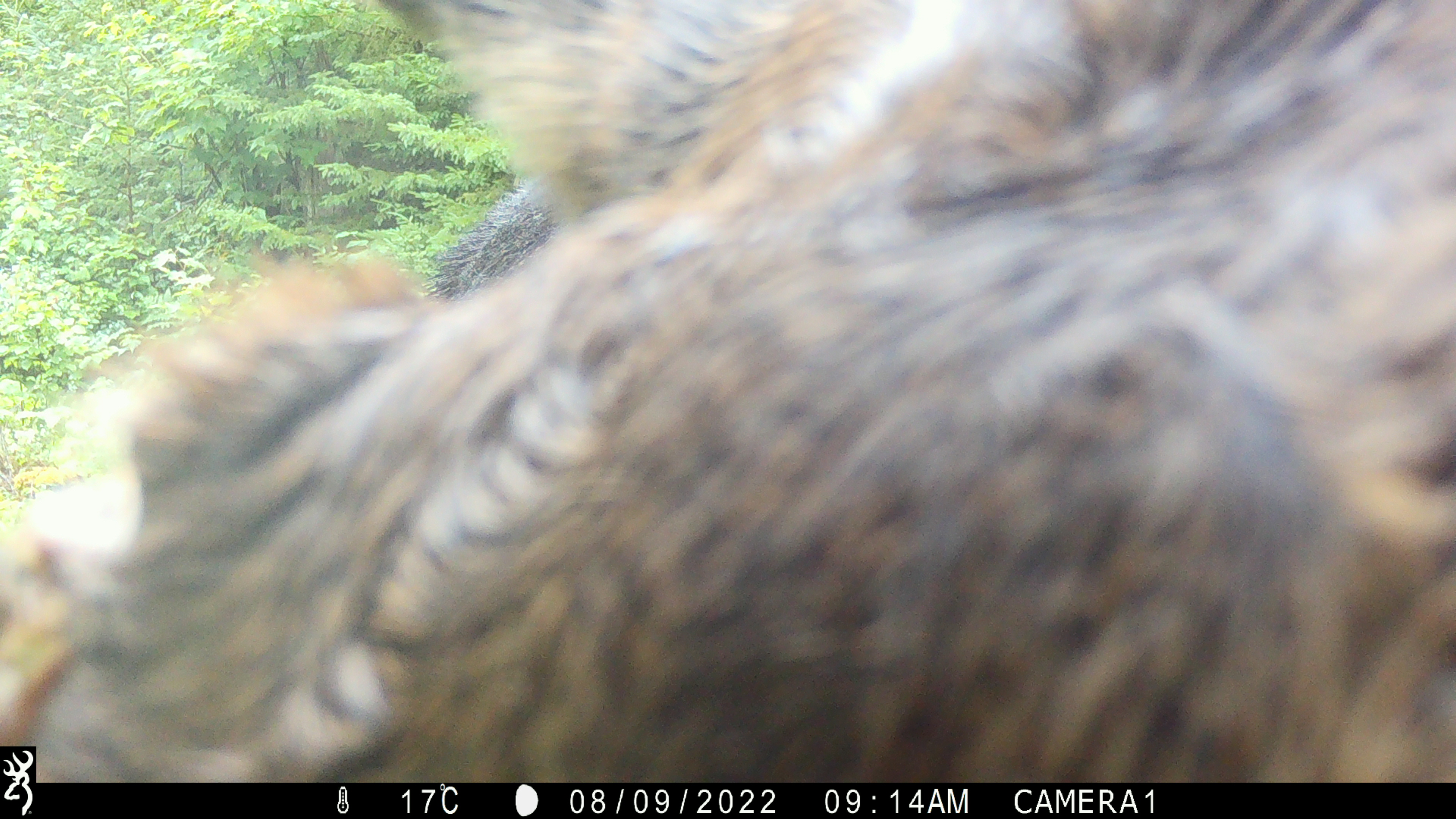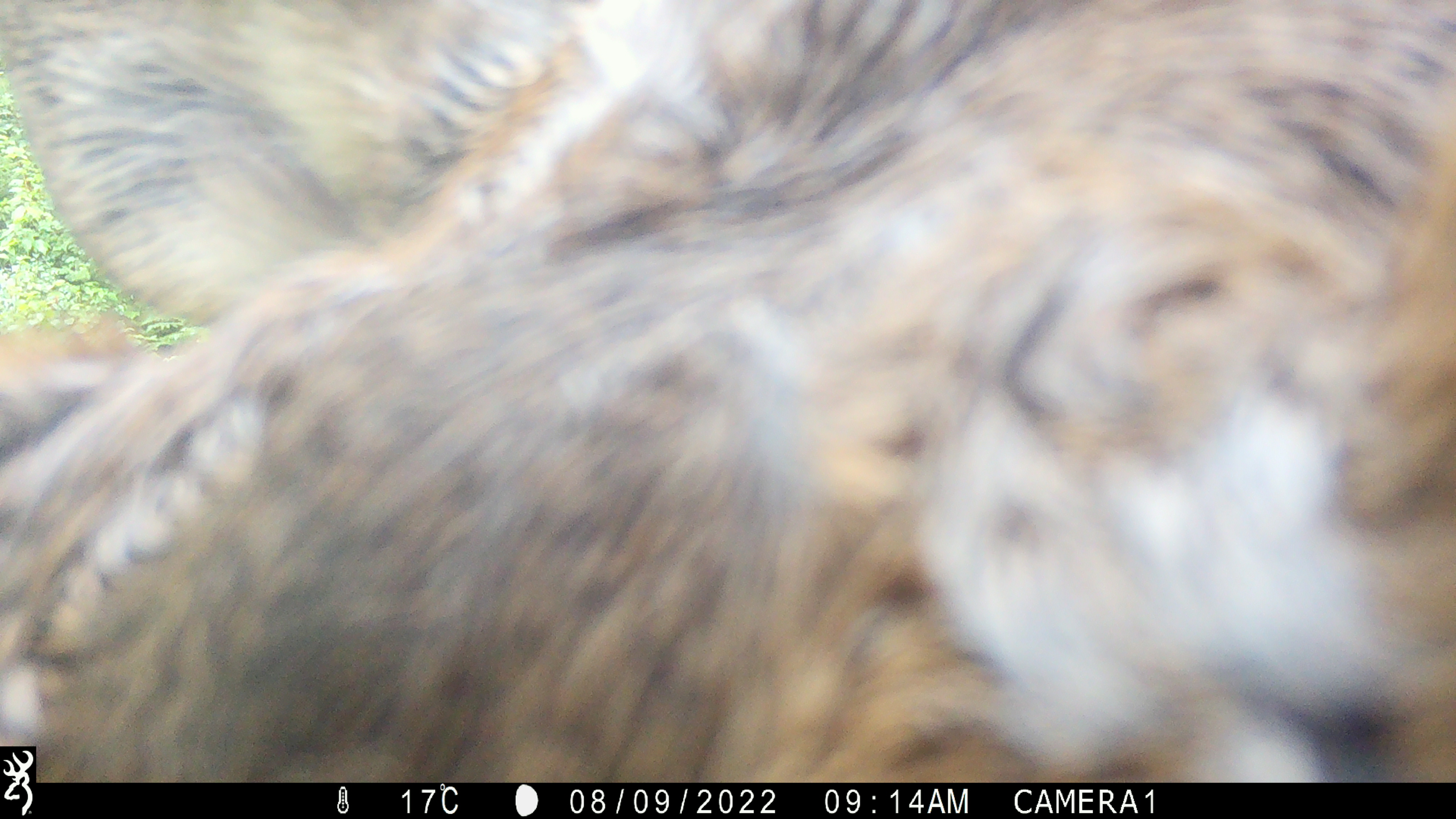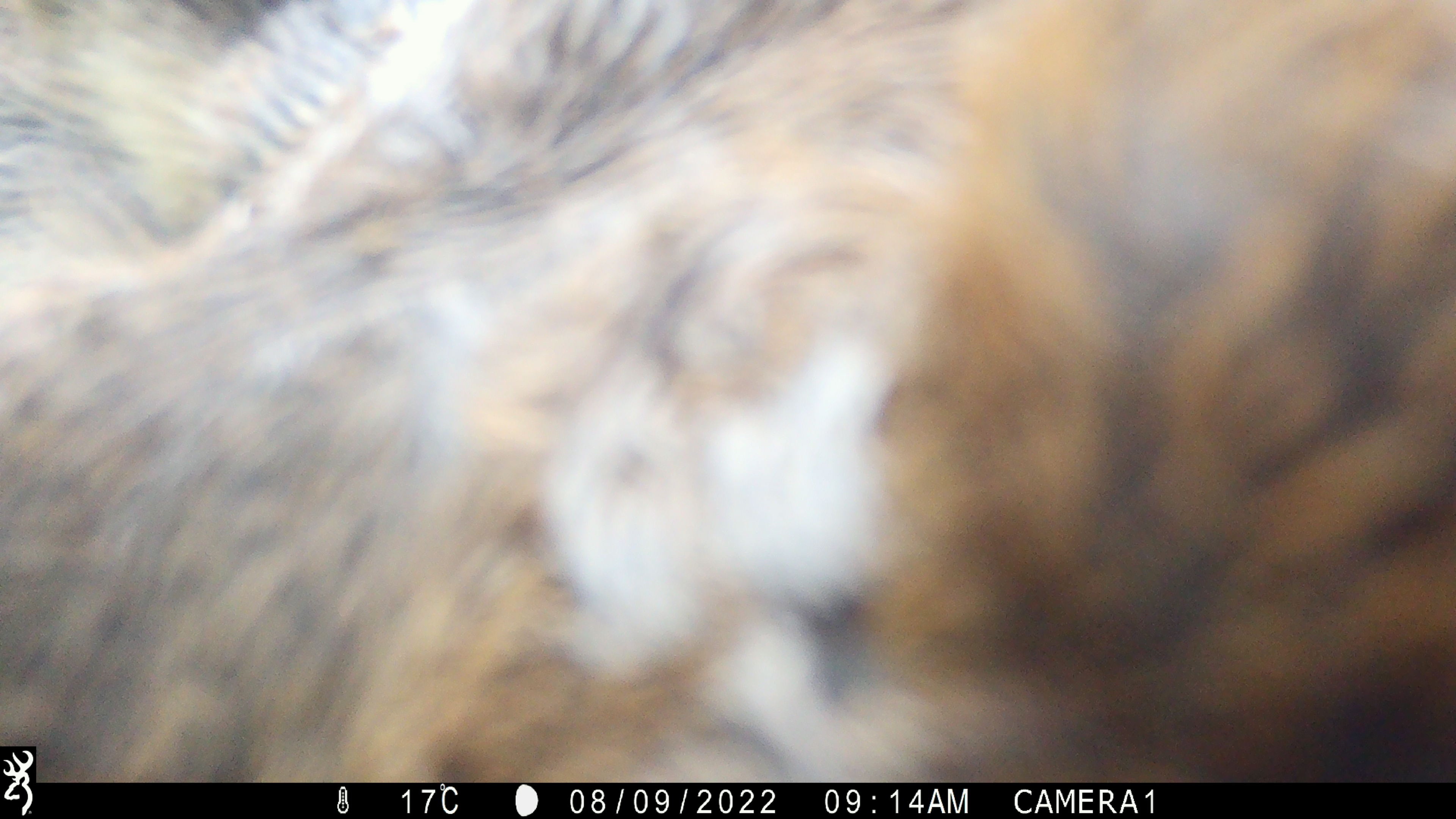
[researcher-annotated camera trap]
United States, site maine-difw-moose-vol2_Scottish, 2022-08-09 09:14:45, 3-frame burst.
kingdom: Animalia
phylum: Chordata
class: Mammalia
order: Artiodactyla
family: Cervidae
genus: Alces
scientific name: Alces alces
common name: moose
Moose (Alces alces).